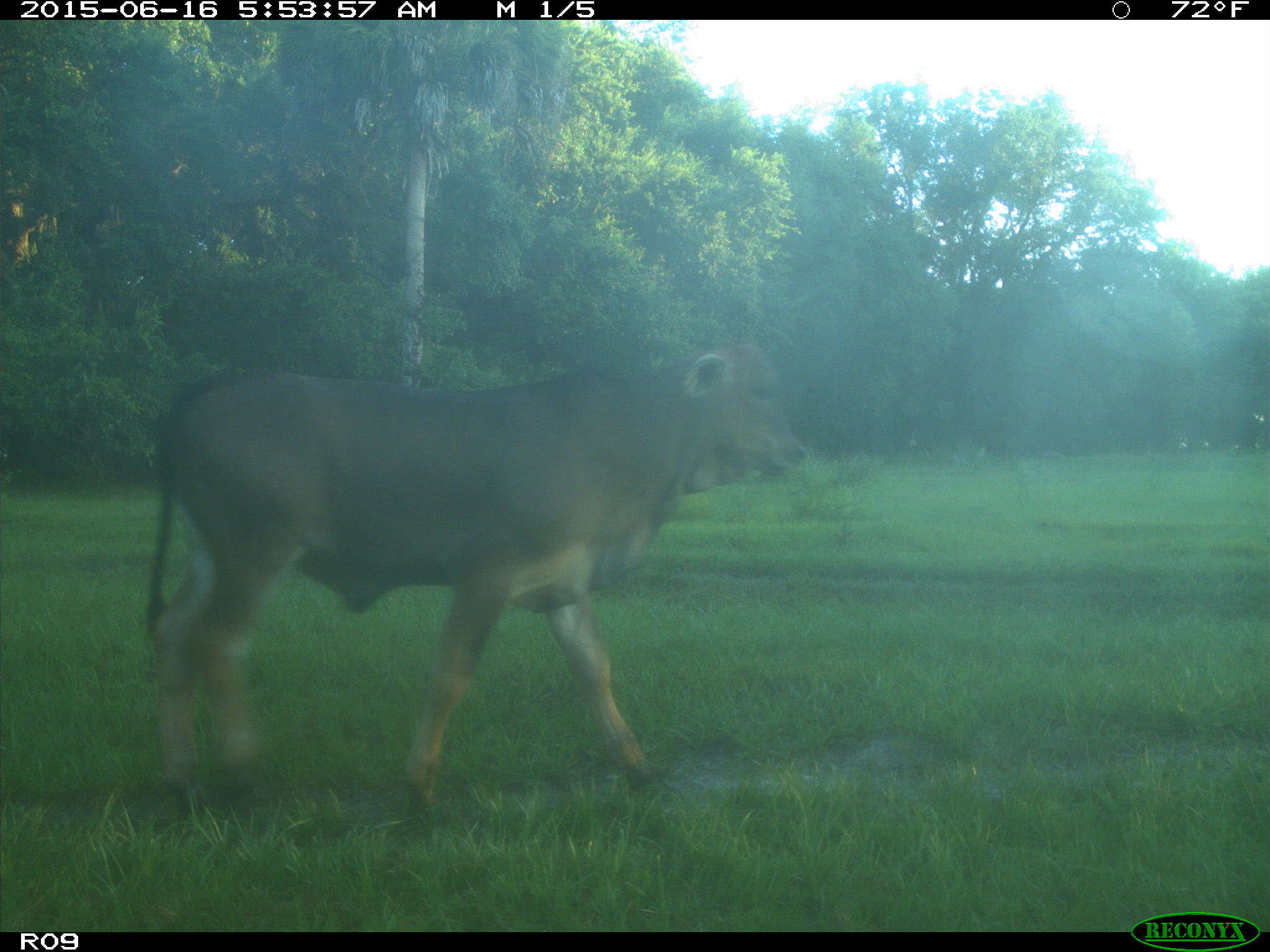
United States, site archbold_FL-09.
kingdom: Animalia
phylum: Chordata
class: Mammalia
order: Artiodactyla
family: Bovidae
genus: Bos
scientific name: Bos taurus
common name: domestic cow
Bos taurus (domestic cow).